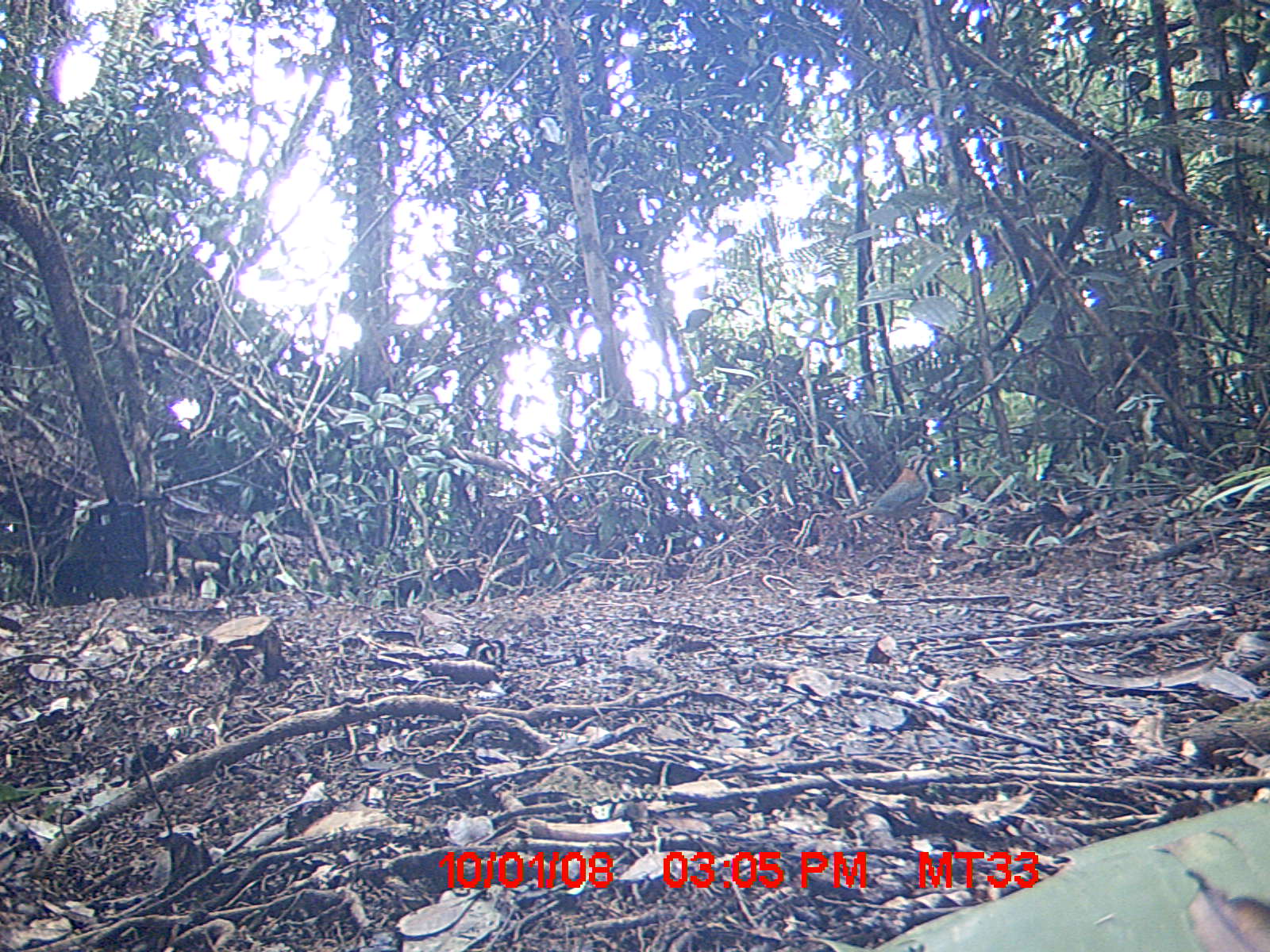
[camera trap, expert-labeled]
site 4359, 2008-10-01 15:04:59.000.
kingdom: Animalia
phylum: Chordata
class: Aves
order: Coraciiformes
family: Brachypteraciidae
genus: Brachypteracias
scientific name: Brachypteracias squamiger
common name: scaly ground-roller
Brachypteracias squamiger (scaly ground-roller), count 2.